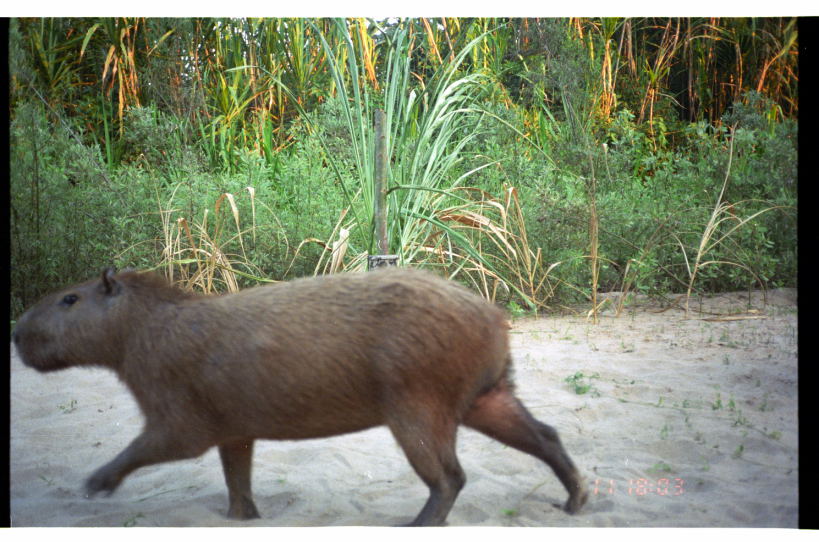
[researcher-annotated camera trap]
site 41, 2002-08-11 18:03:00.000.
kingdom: Animalia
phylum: Chordata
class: Mammalia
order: Rodentia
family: Caviidae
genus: Hydrochoerus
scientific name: Hydrochoerus hydrochaeris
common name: capybara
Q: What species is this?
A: Hydrochoerus hydrochaeris (capybara).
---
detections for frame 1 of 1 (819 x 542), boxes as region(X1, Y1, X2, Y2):
hydrochoerus hydrochaeris: region(10, 263, 590, 527)